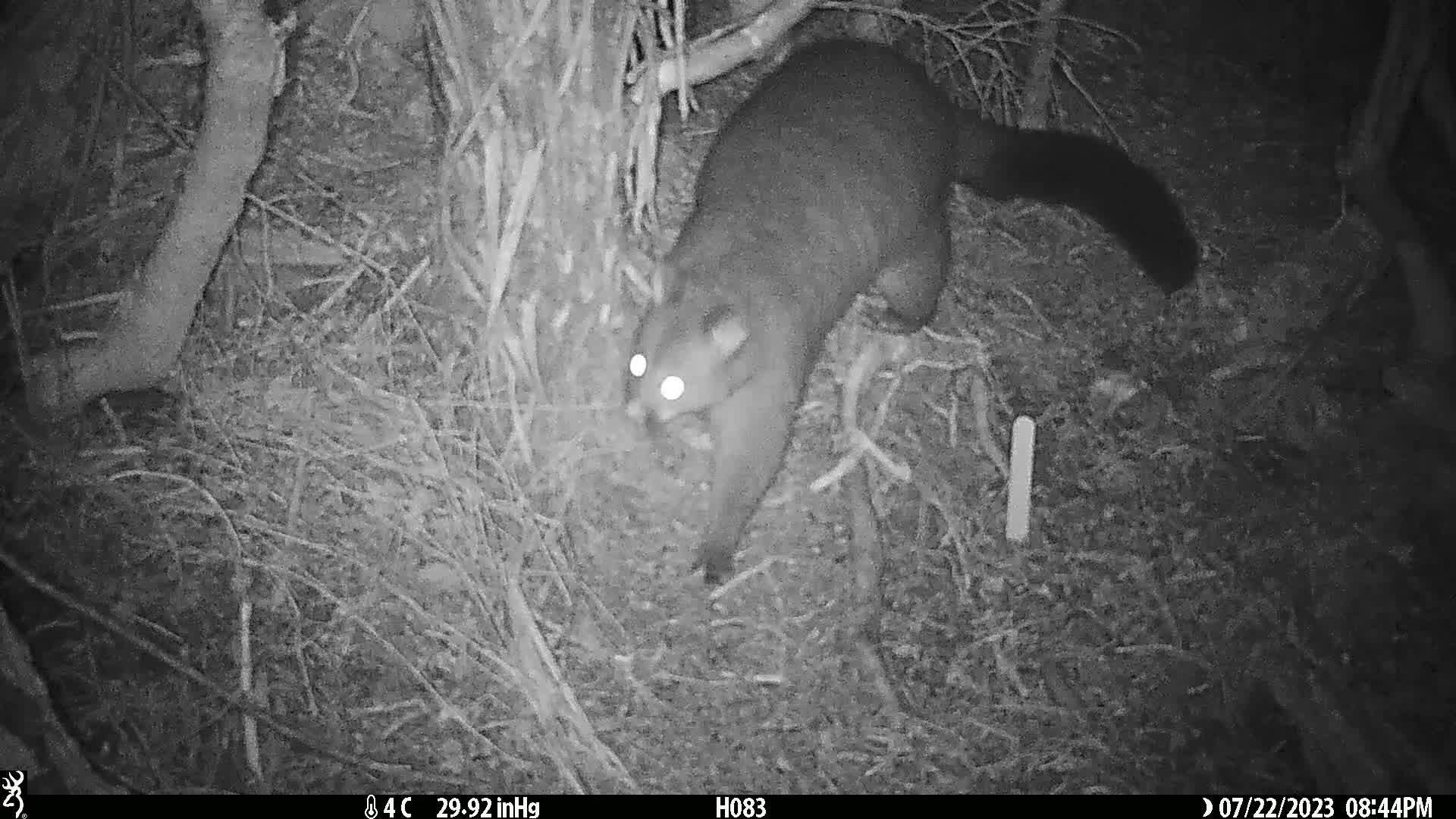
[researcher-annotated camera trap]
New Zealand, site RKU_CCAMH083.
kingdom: Animalia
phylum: Chordata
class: Mammalia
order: Diprotodontia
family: Phalangeridae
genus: Trichosurus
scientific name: Trichosurus vulpecula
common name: common brushtail possum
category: possum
Possum (common brushtail possum) (Trichosurus vulpecula).